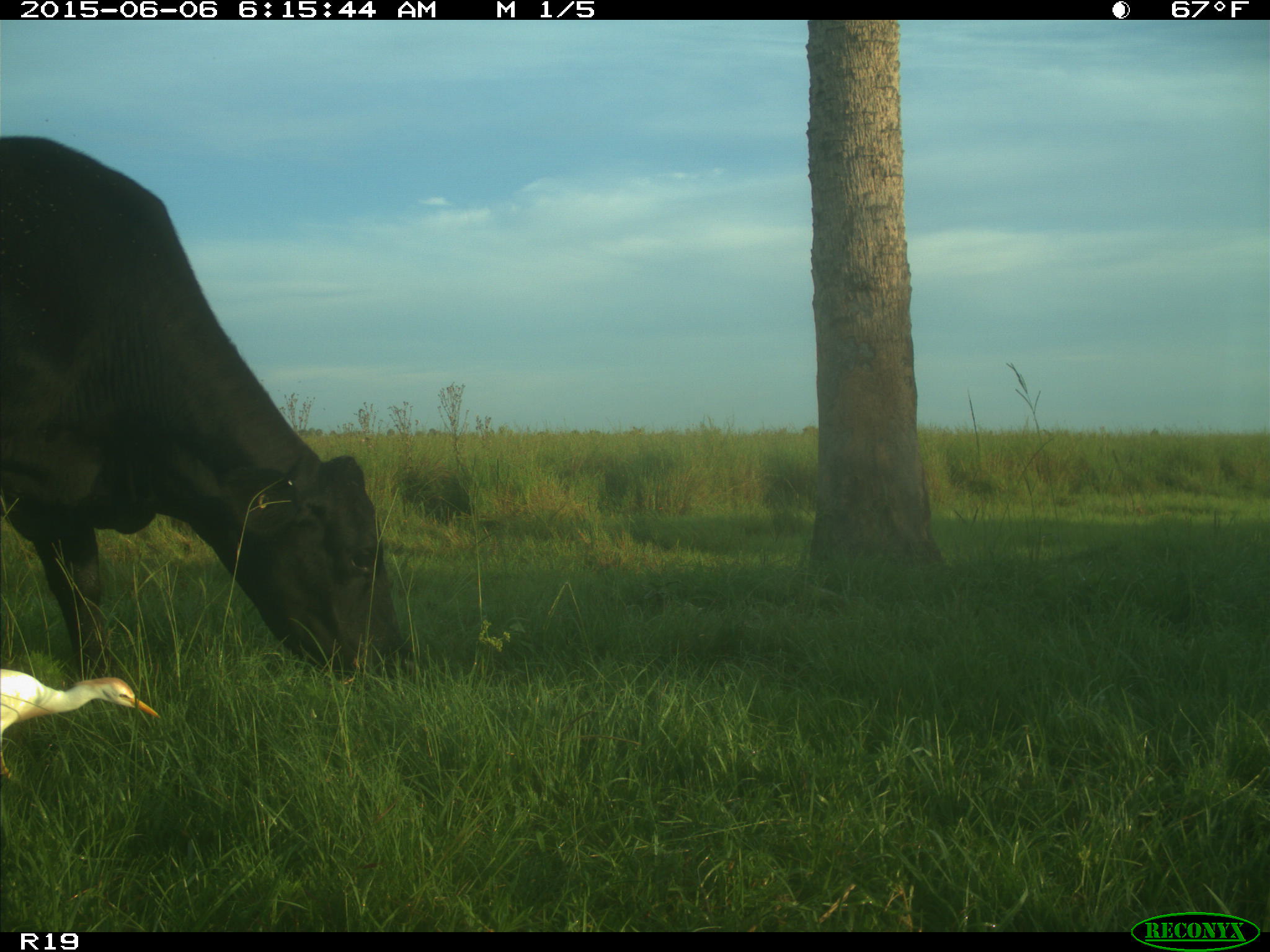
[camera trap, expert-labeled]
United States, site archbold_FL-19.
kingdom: Animalia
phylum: Chordata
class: Mammalia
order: Artiodactyla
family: Bovidae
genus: Bos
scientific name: Bos taurus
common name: domestic cow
Bos taurus (domestic cow).